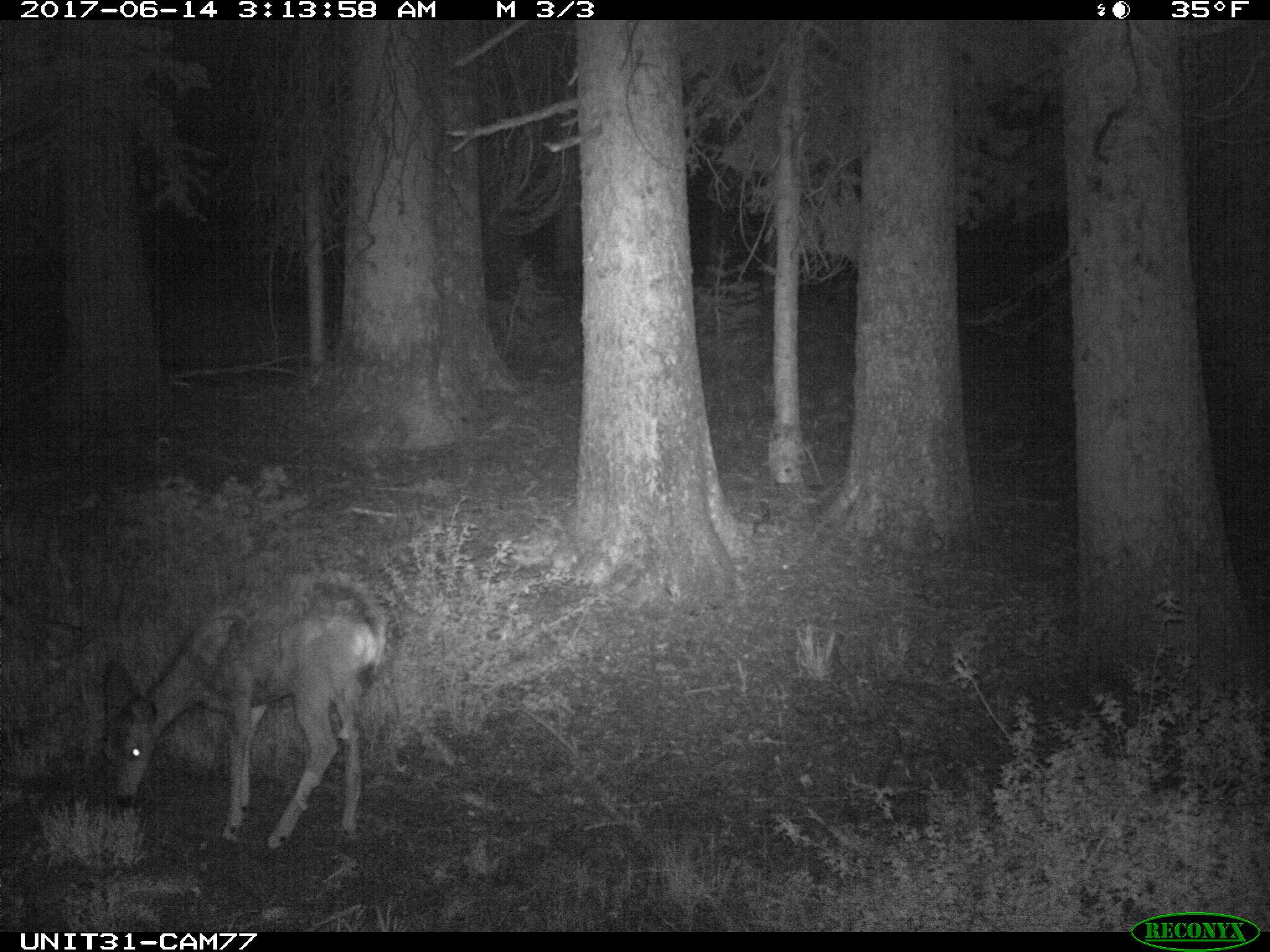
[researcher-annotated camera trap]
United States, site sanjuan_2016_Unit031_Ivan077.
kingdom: Animalia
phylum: Chordata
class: Mammalia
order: Artiodactyla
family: Cervidae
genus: Odocoileus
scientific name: Odocoileus hemionus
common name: mule deer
Odocoileus hemionus (mule deer).